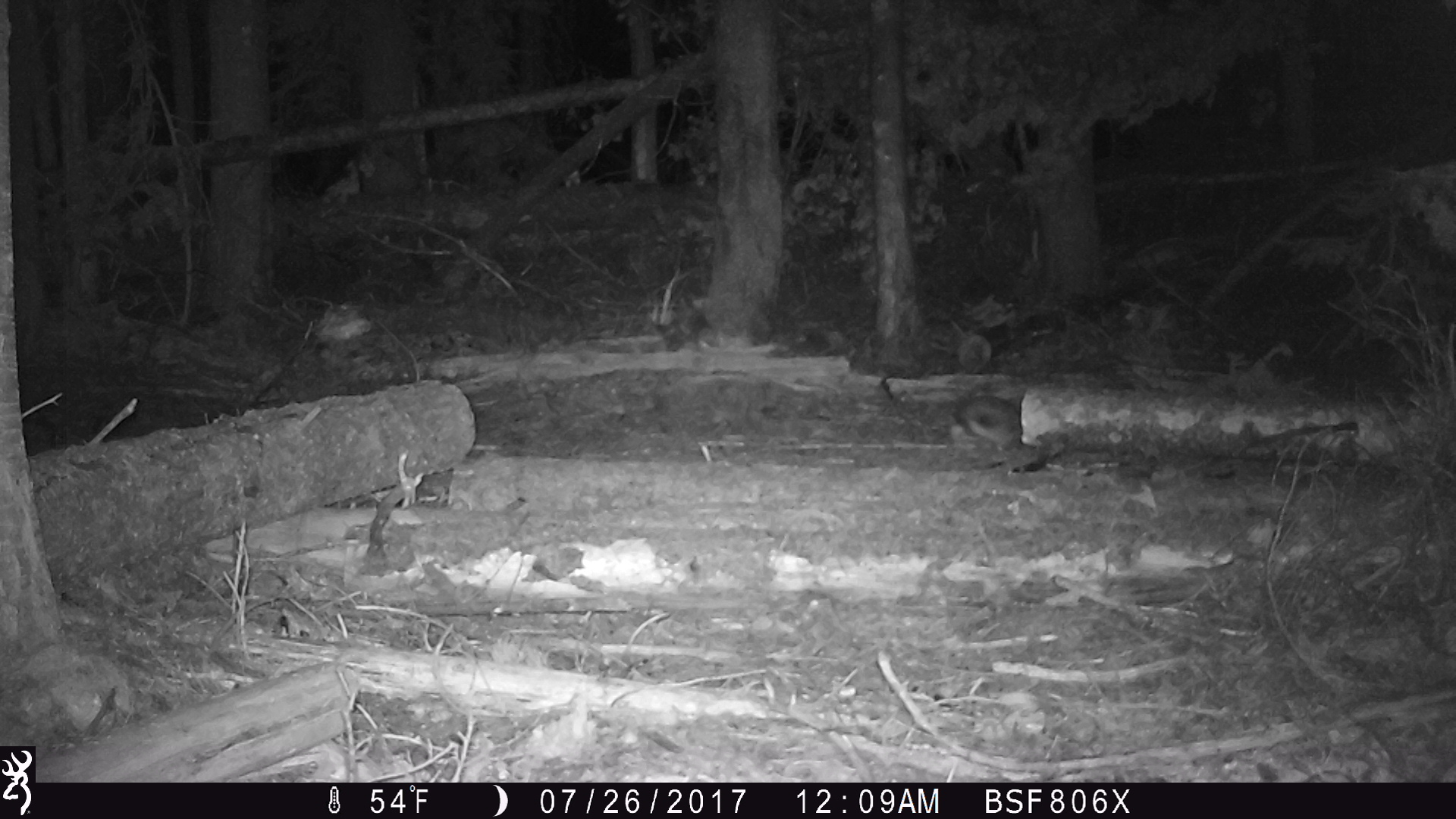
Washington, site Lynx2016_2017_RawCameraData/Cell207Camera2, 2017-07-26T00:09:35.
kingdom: Animalia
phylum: Chordata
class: Mammalia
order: Lagomorpha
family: Leporidae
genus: Lepus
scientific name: Lepus americanus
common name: snowshoe hare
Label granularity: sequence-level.